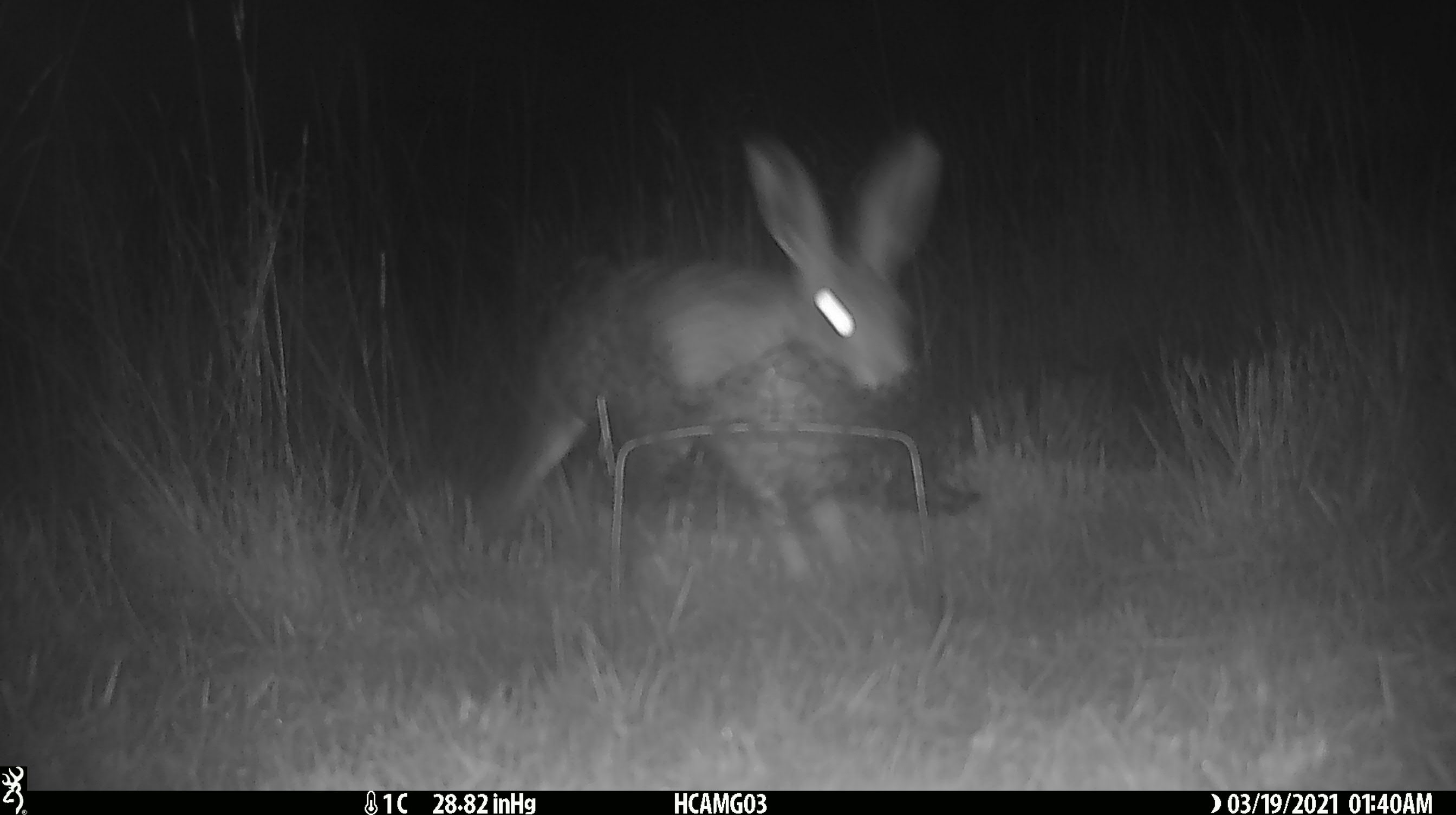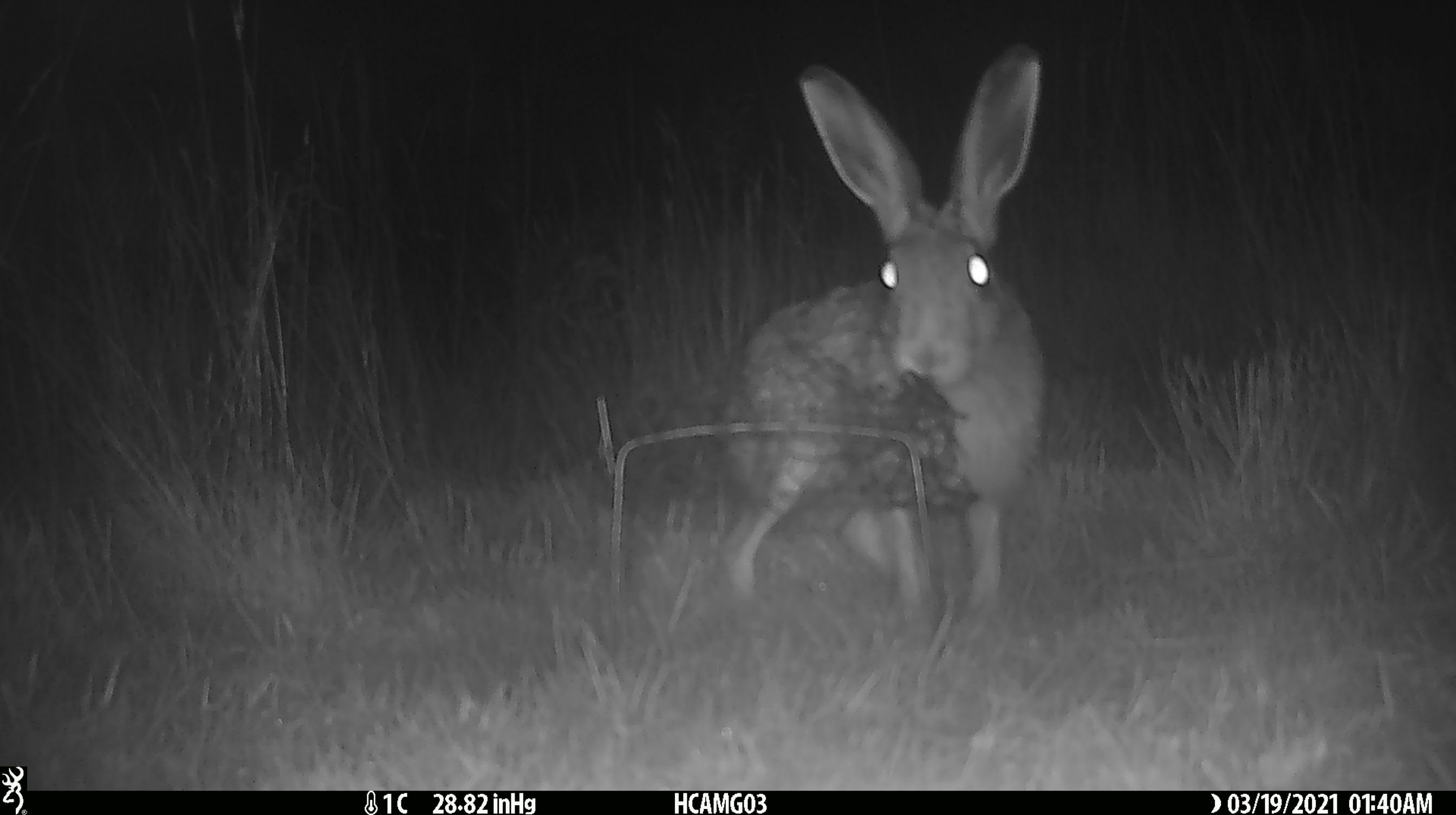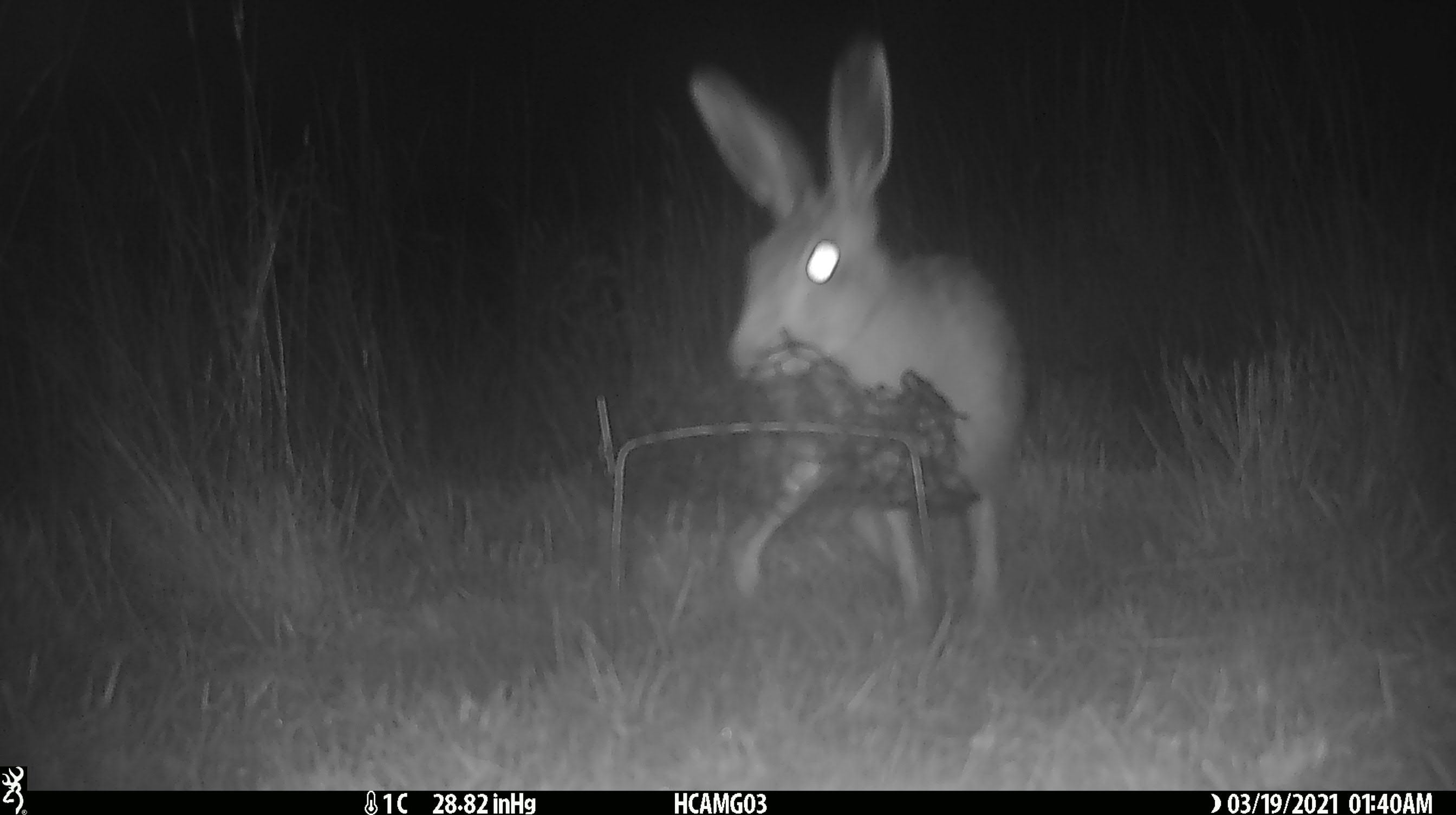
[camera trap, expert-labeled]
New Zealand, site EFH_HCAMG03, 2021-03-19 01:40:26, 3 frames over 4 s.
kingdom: Animalia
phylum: Chordata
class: Mammalia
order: Lagomorpha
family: Leporidae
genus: Lepus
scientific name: Lepus europaeus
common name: brown hare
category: hare